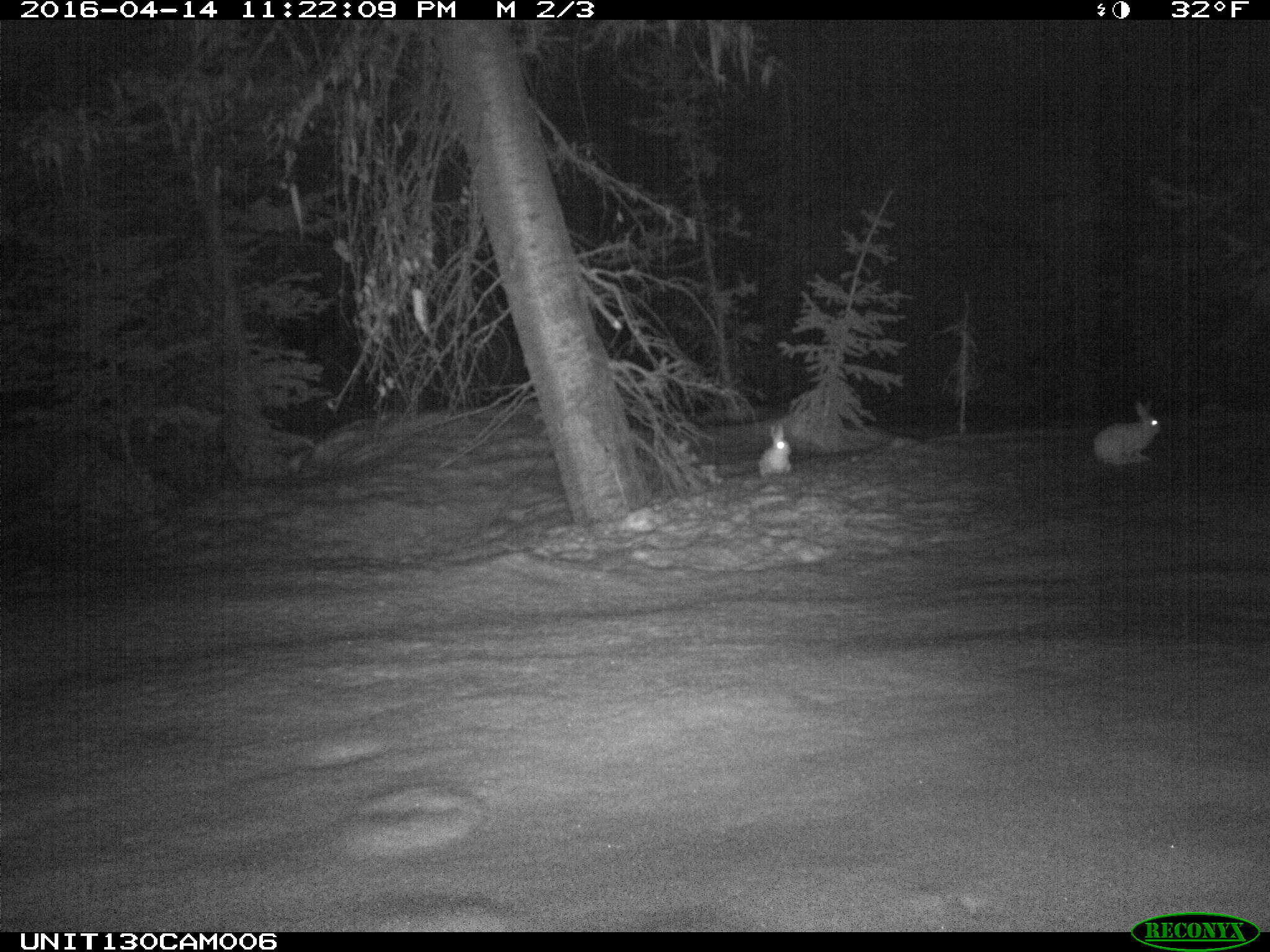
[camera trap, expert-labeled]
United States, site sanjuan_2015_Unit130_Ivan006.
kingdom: Animalia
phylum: Chordata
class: Mammalia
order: Lagomorpha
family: Leporidae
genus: Lepus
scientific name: Lepus americanus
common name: snowshoe hare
Lepus americanus (snowshoe hare).